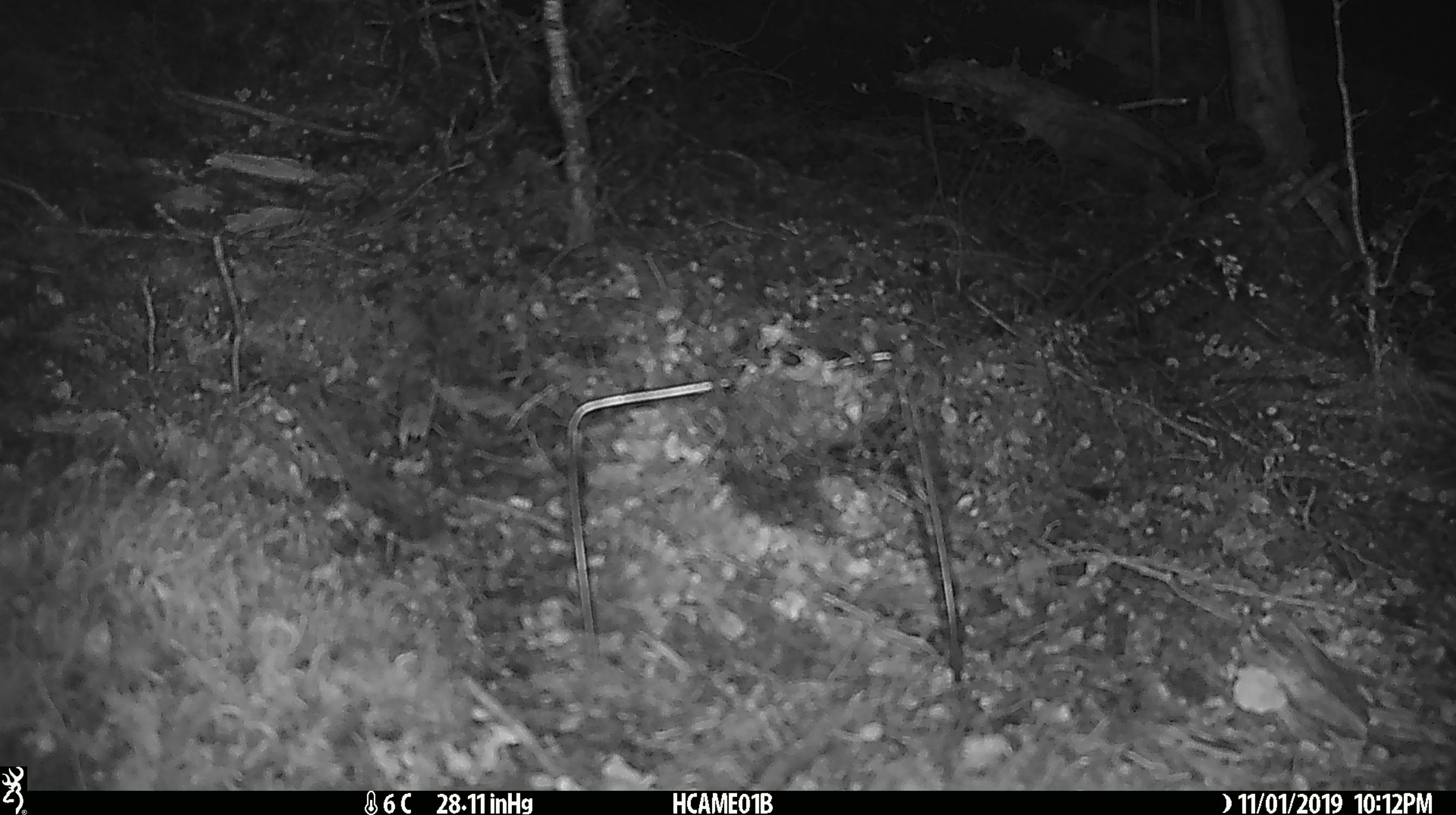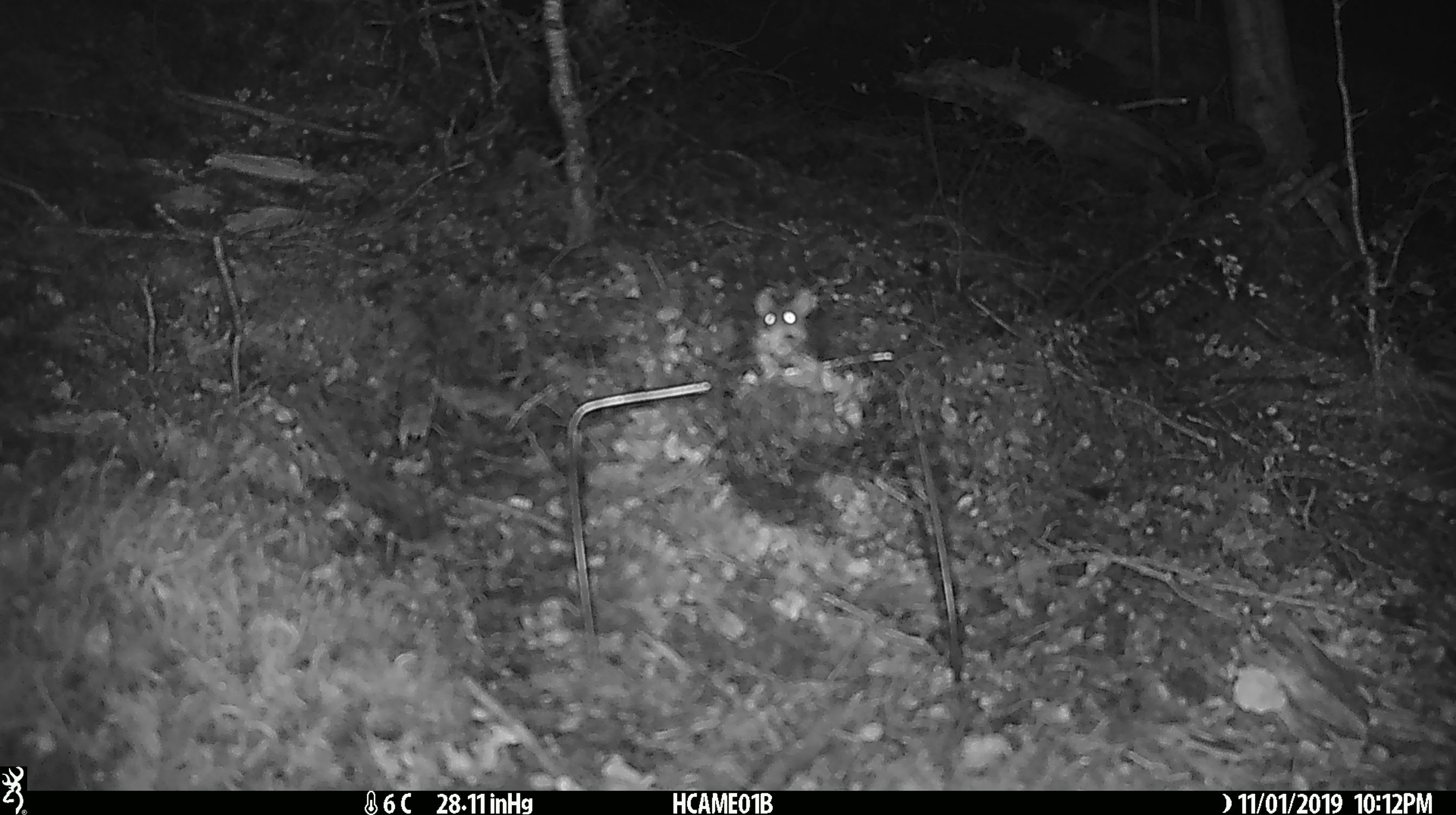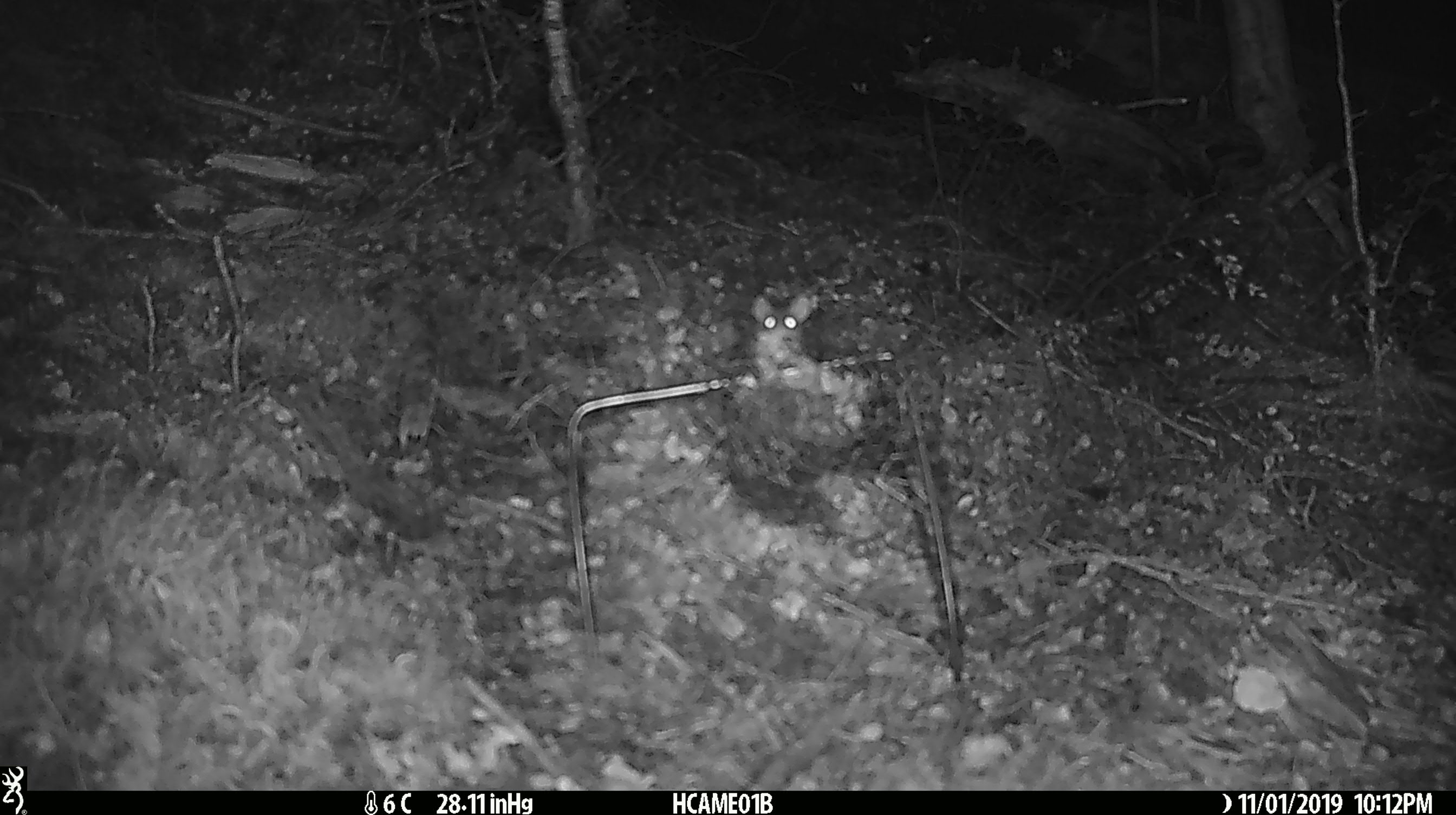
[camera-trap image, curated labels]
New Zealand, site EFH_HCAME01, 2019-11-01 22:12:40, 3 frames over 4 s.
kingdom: Animalia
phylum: Chordata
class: Mammalia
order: Rodentia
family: Muridae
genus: Mus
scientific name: Mus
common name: mouse